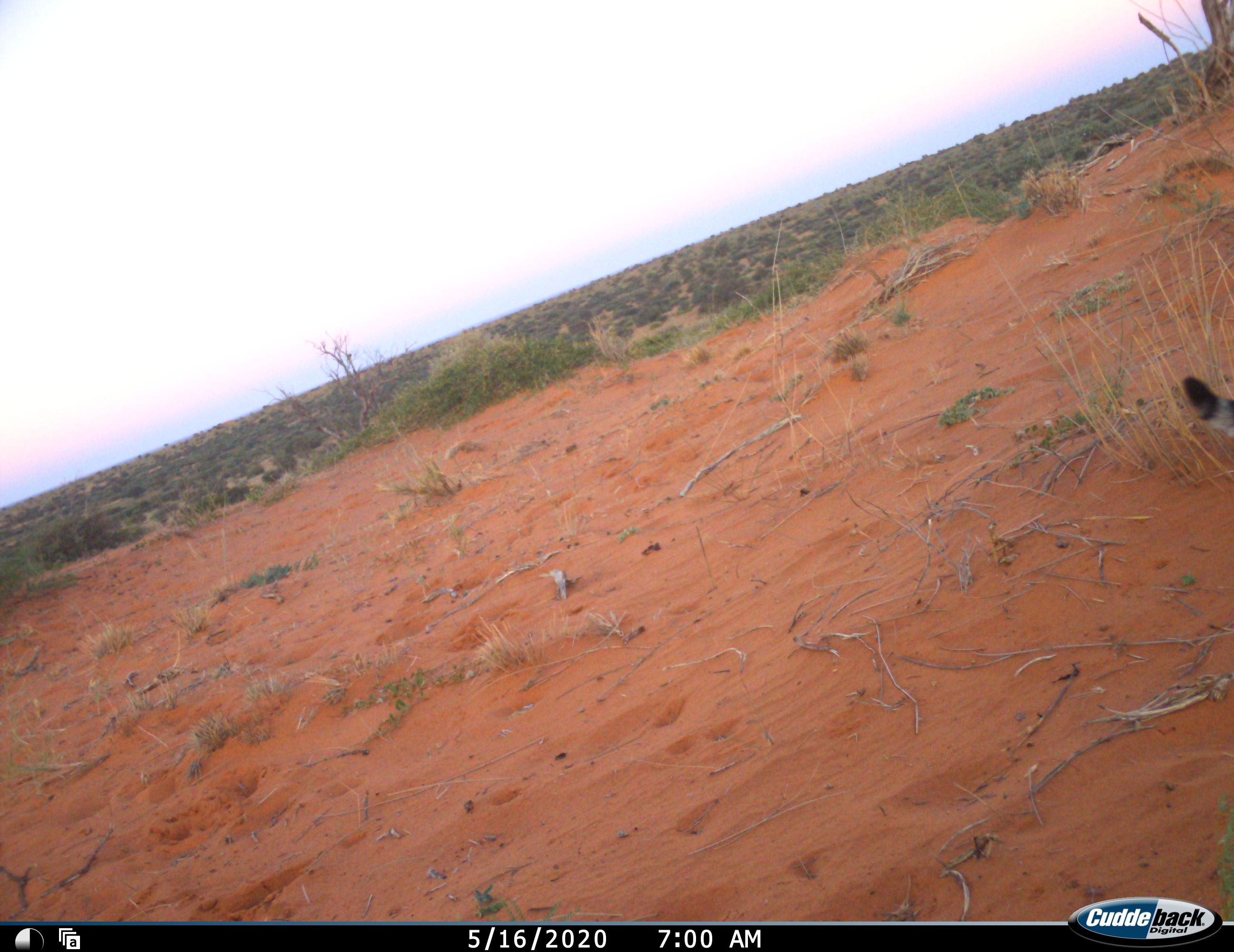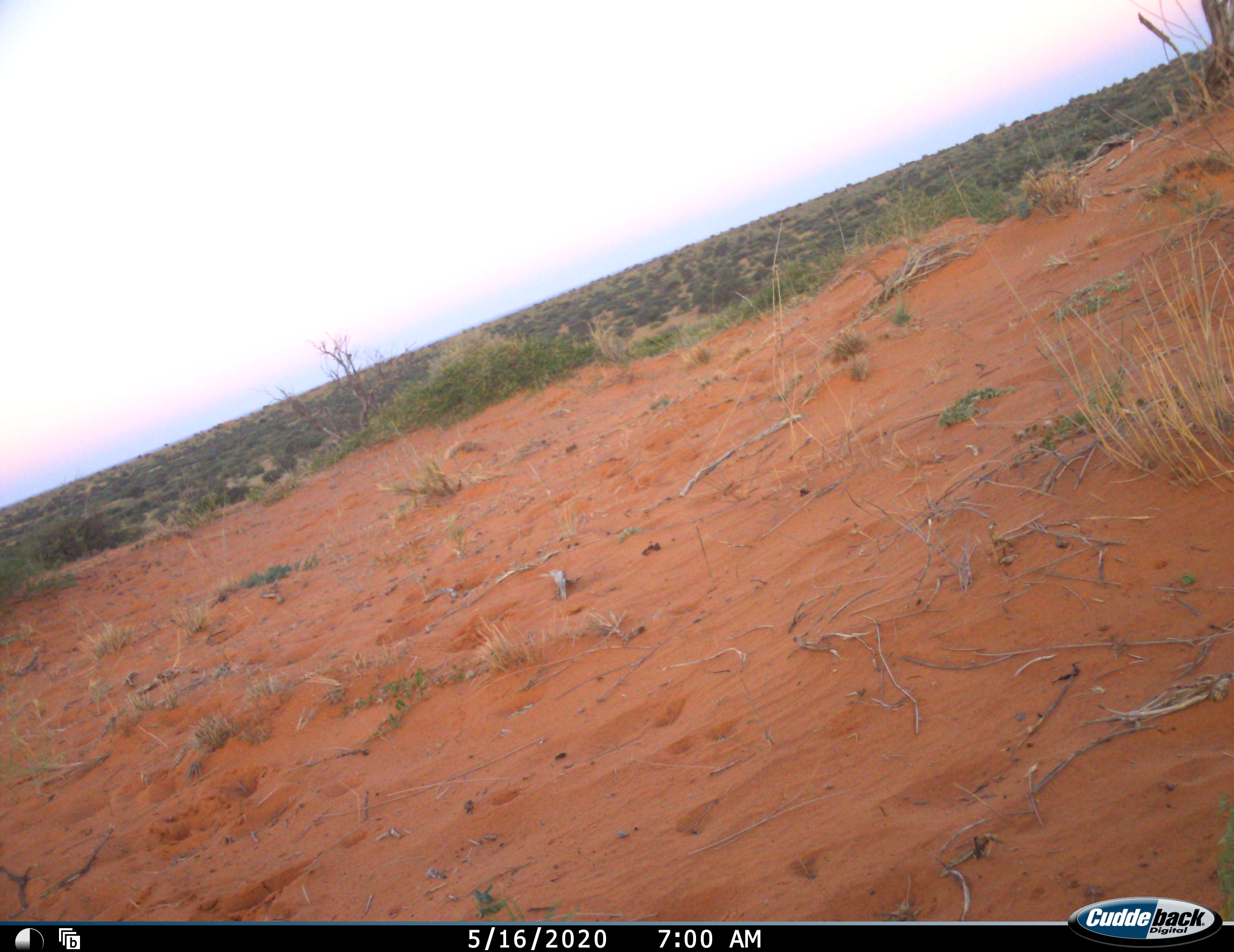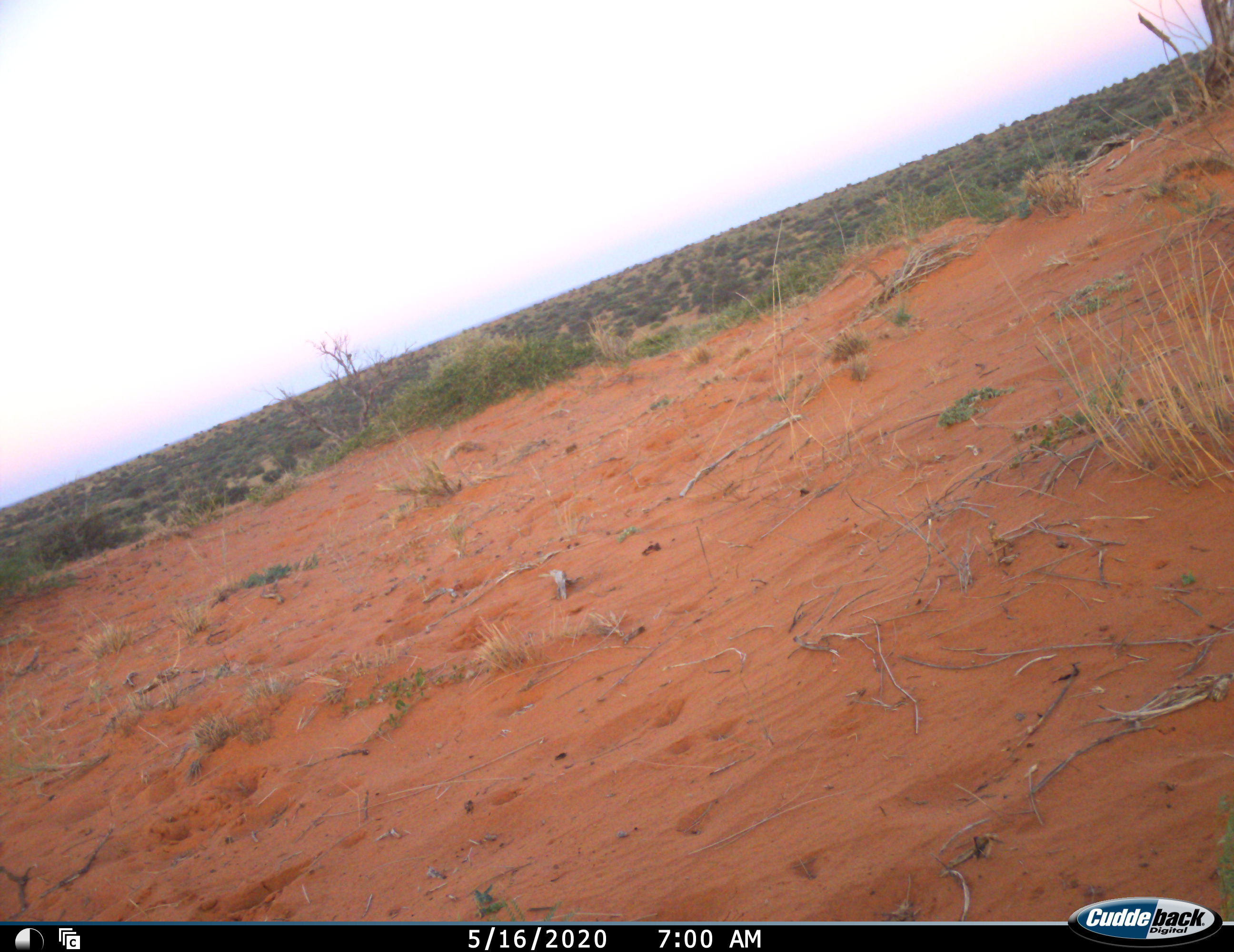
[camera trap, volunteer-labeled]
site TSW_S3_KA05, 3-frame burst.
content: unidentified animal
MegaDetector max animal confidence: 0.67